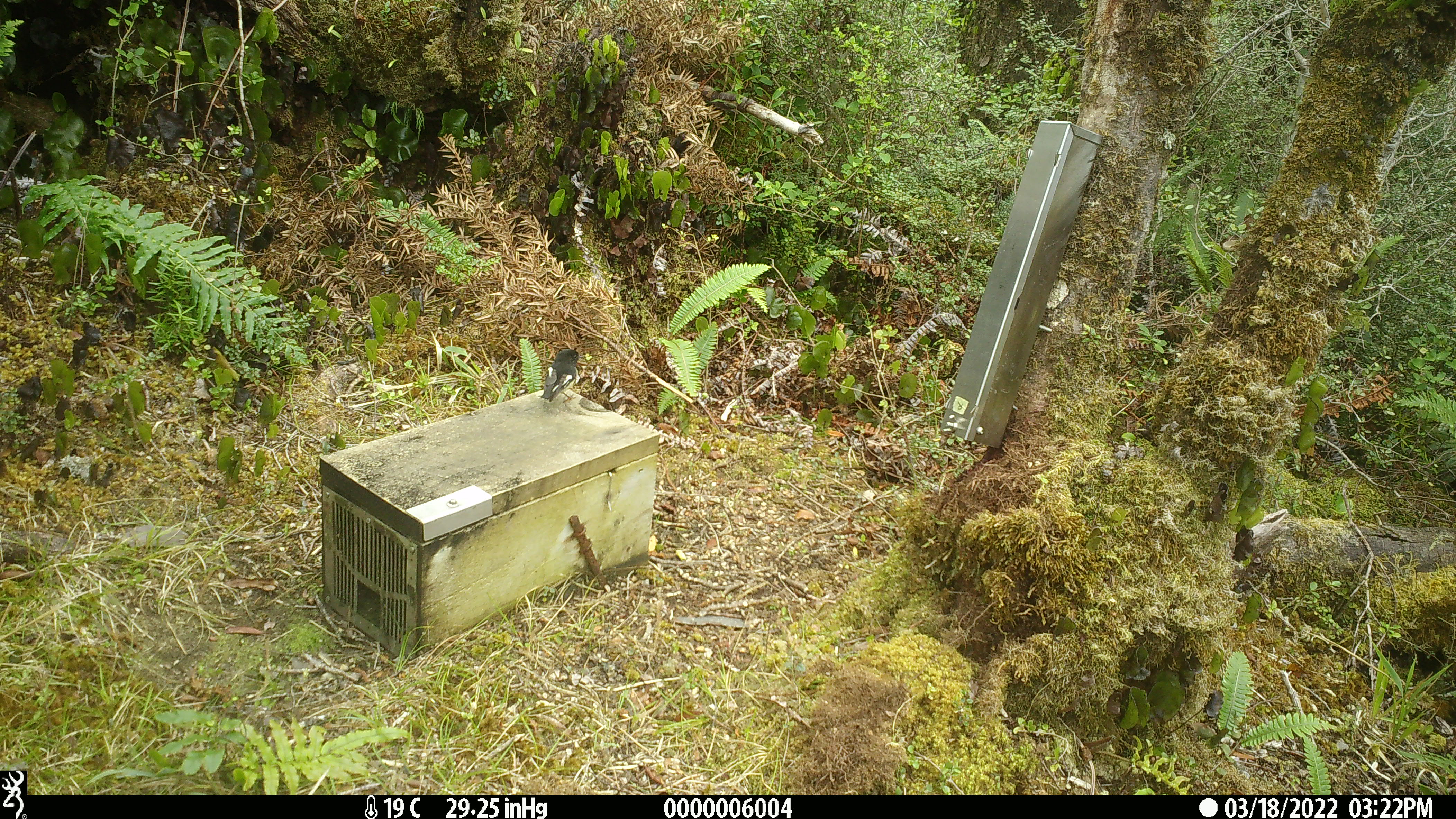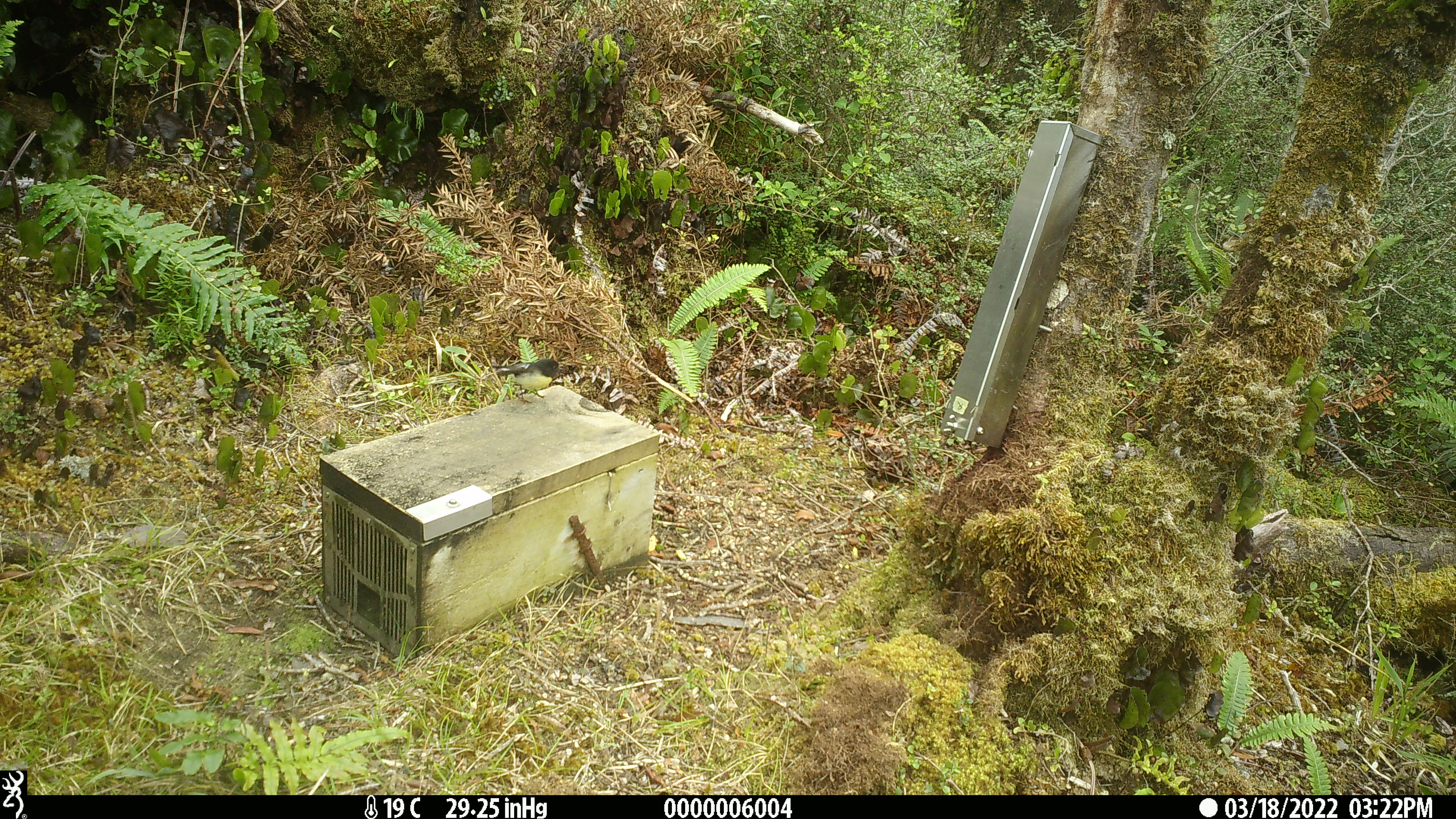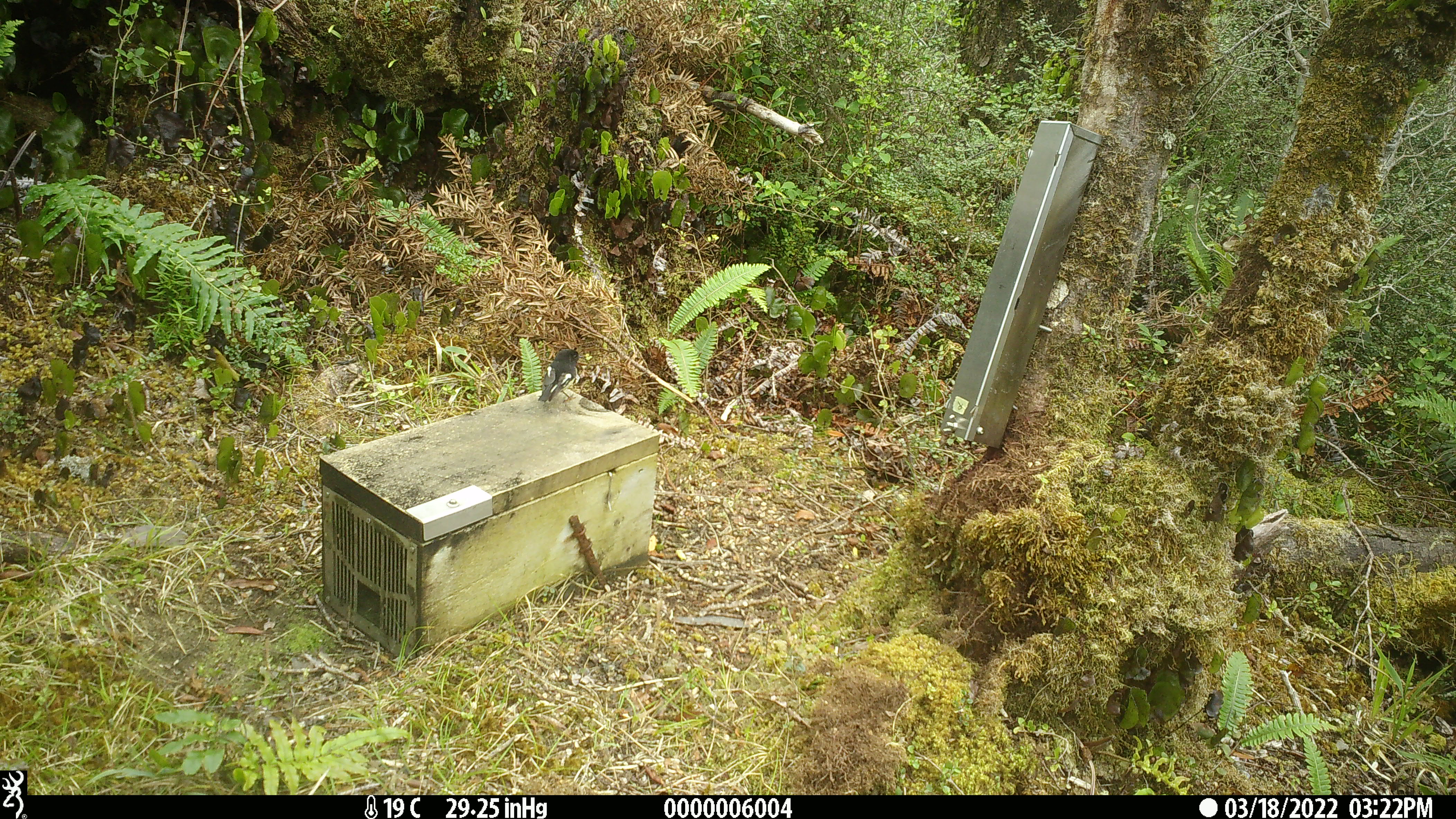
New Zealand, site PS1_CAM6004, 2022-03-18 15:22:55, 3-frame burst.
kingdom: Animalia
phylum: Chordata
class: Aves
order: Passeriformes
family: Petroicidae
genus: Petroica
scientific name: Petroica macrocephala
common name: tomtit